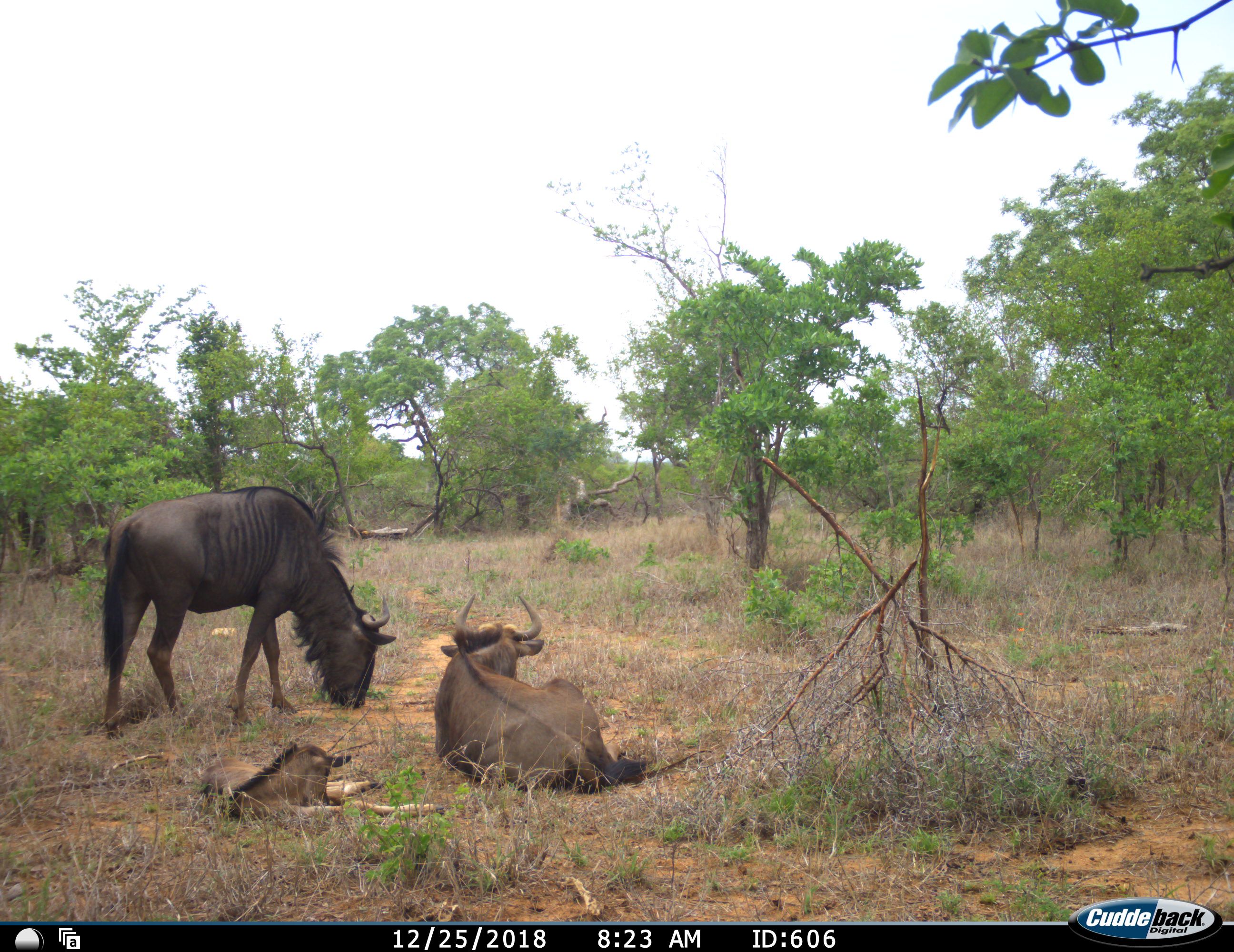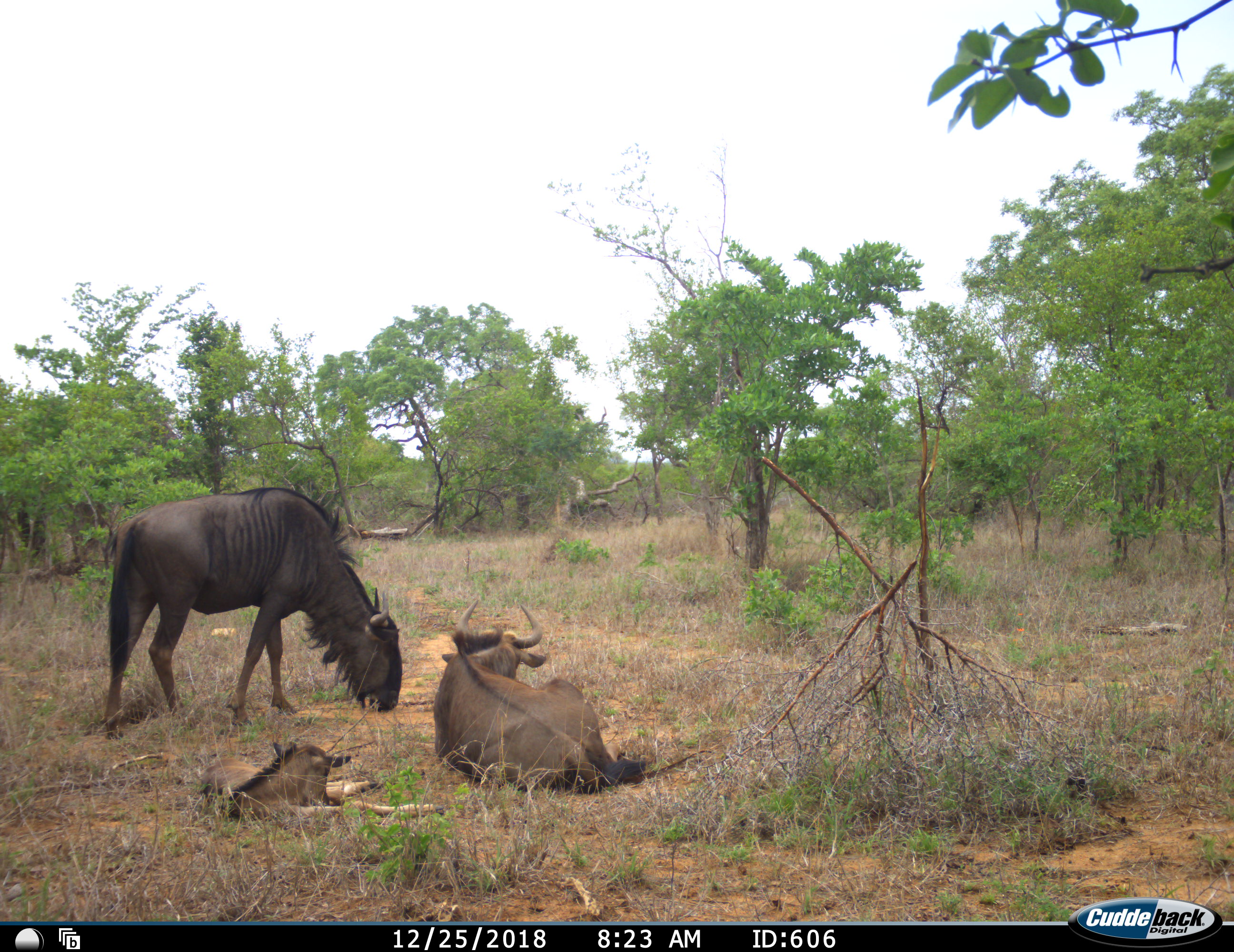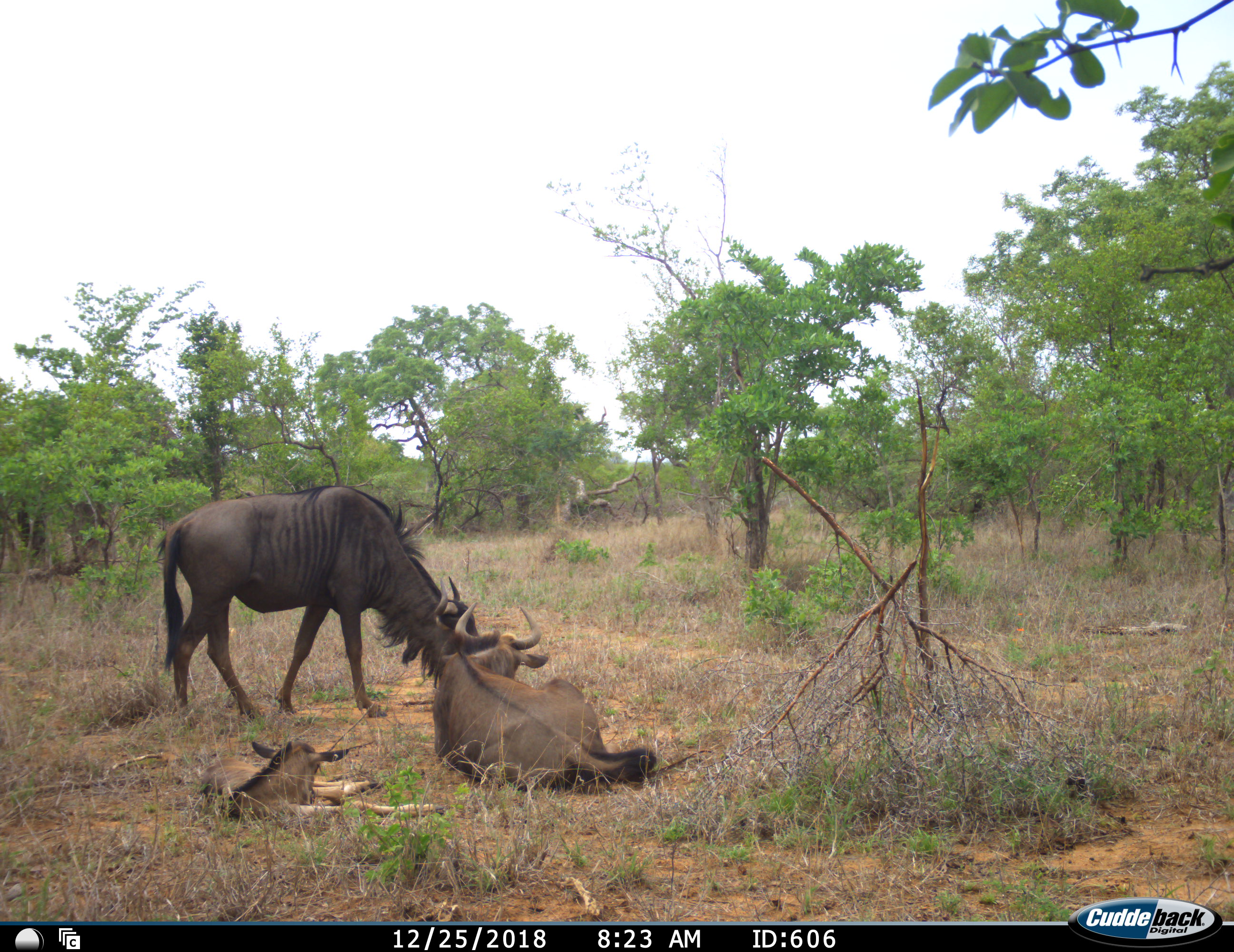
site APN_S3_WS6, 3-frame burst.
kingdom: Animalia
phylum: Chordata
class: Mammalia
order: Artiodactyla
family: Bovidae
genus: Connochaetes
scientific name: Connochaetes taurinus taurinus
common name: blue wildebeest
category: wildebeestblue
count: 3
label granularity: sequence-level